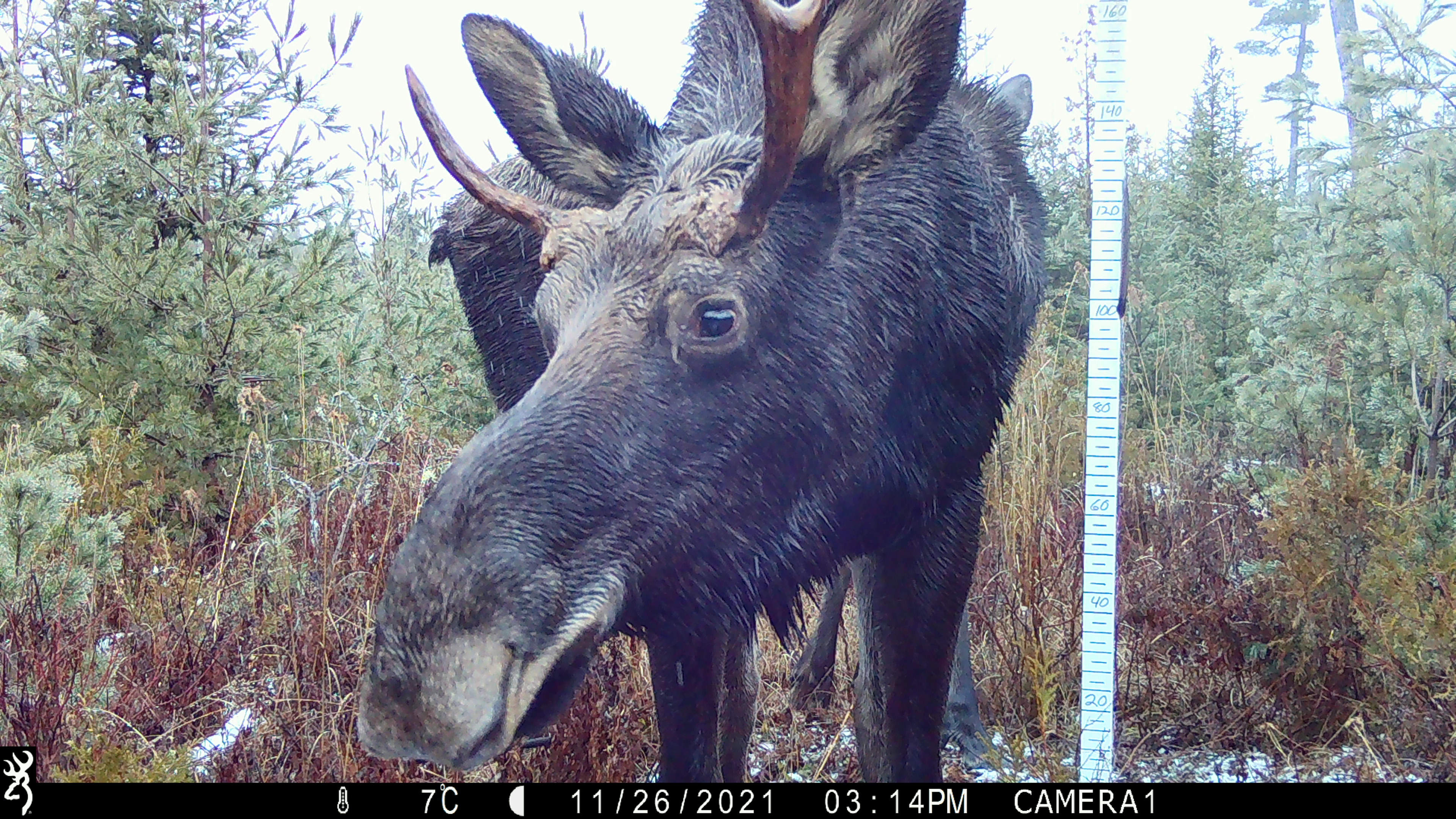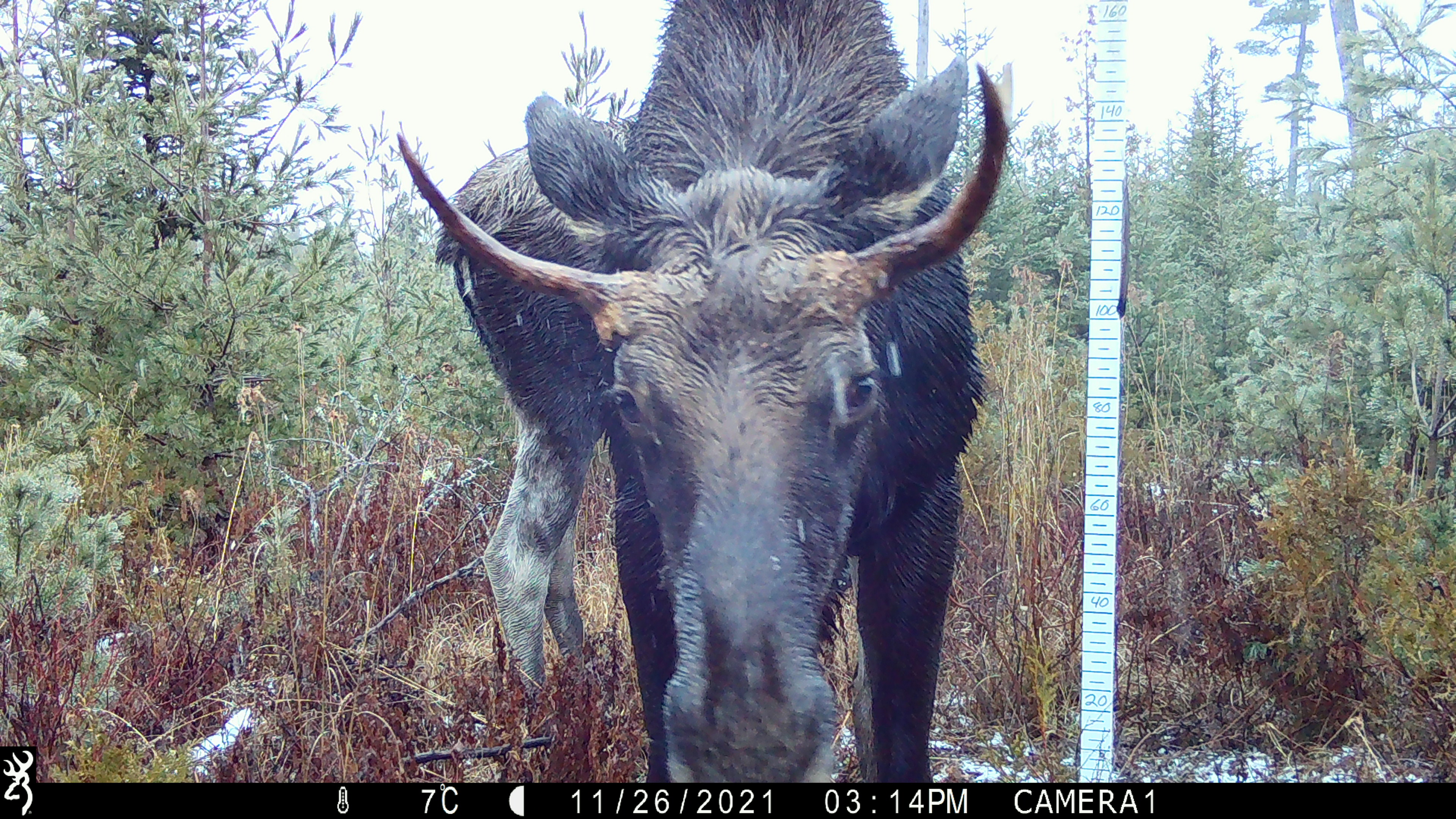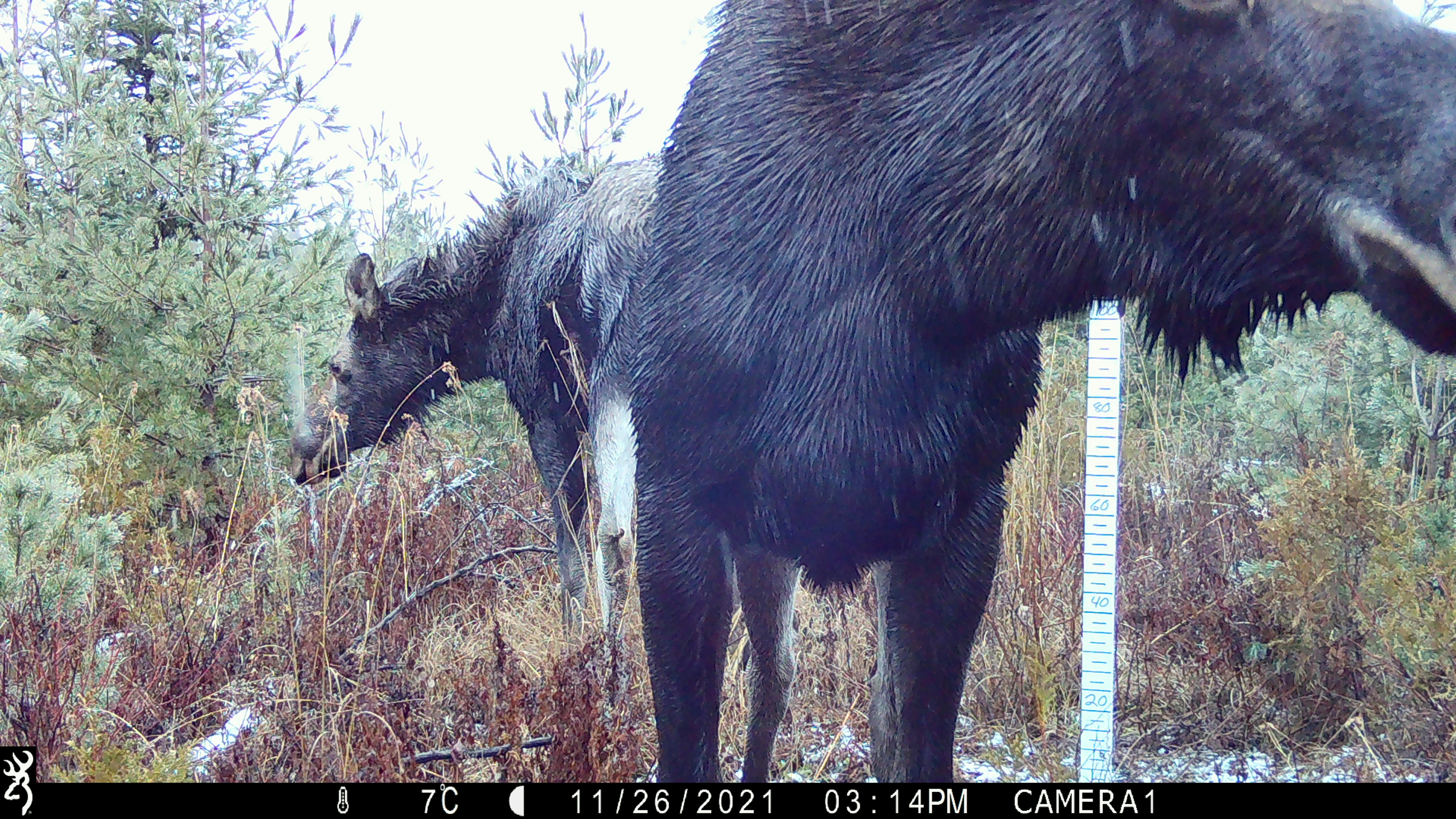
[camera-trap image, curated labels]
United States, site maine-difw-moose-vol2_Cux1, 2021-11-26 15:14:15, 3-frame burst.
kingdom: Animalia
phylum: Chordata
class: Mammalia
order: Artiodactyla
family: Cervidae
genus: Alces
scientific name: Alces alces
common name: moose